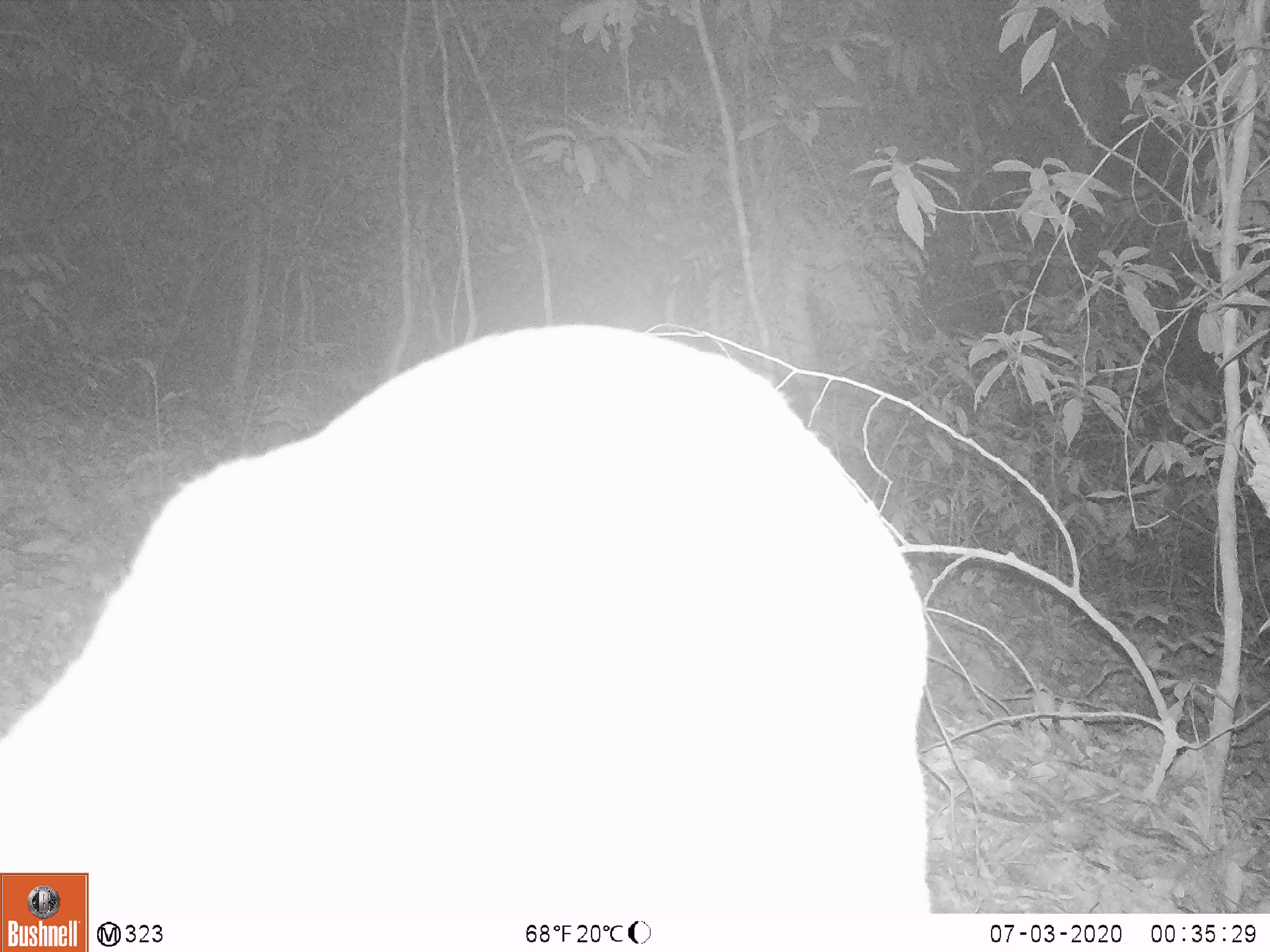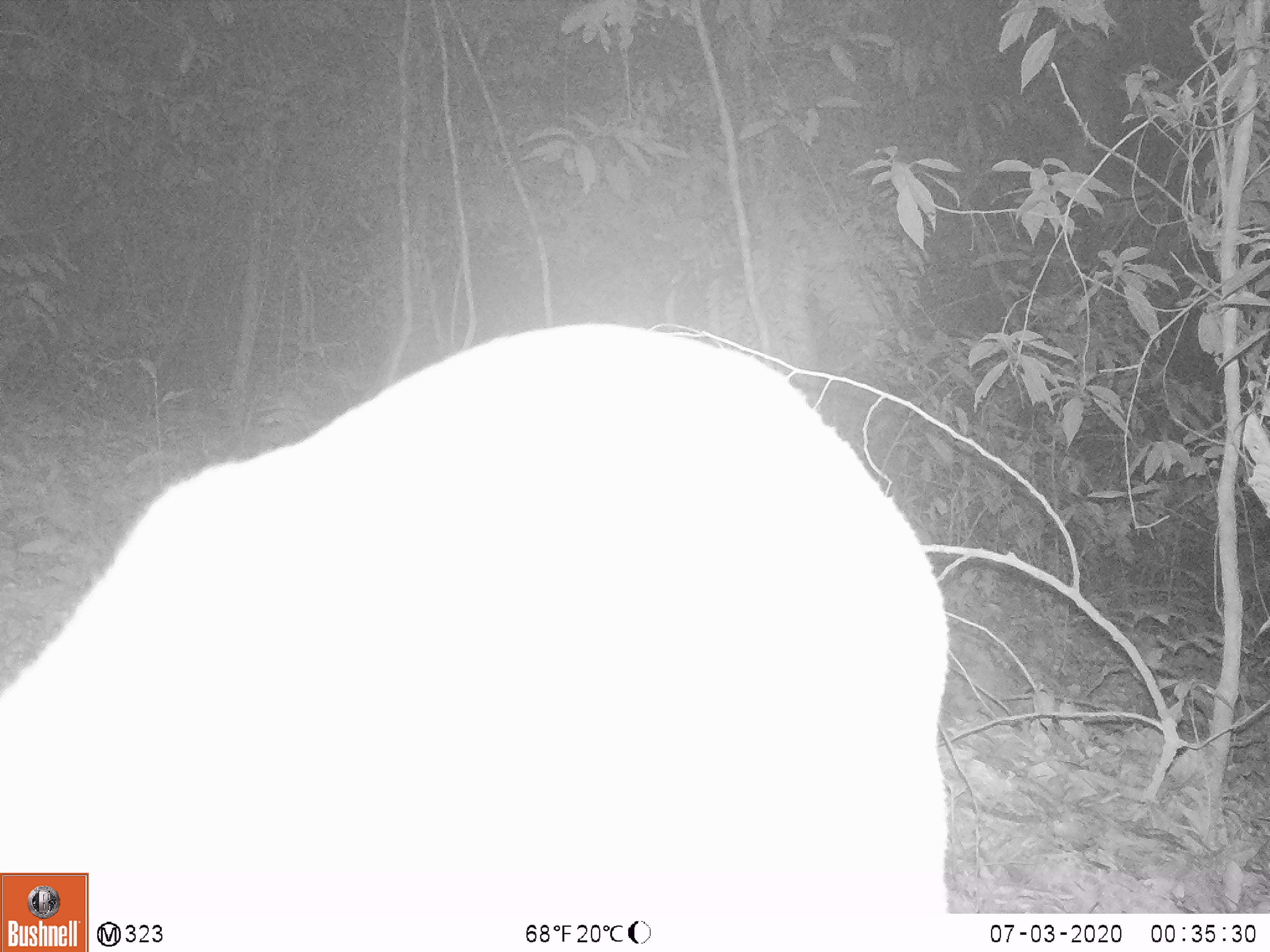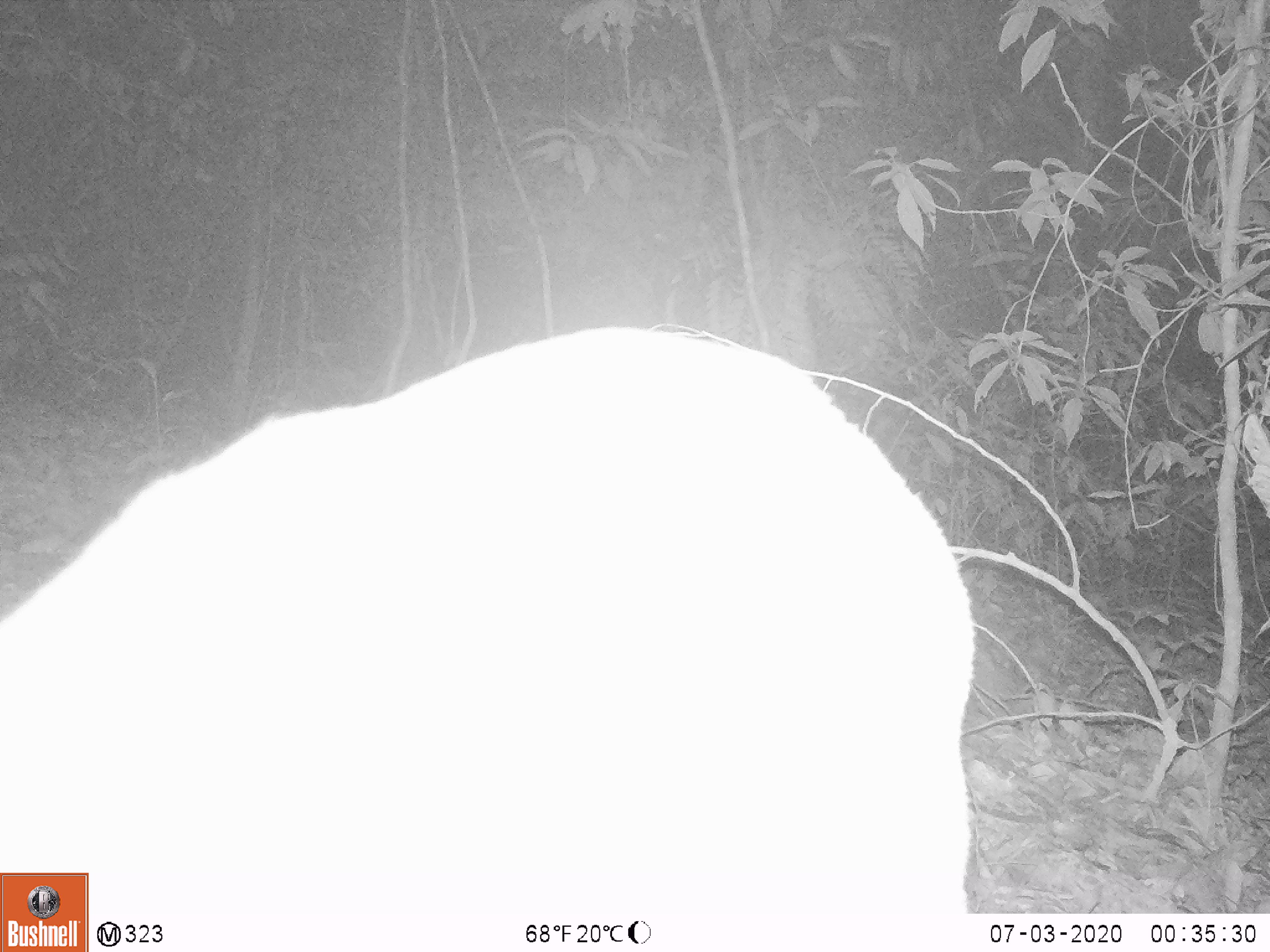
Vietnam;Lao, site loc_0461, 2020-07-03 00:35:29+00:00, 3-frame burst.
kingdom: Animalia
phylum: Chordata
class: Mammalia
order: Artiodactyla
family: Cervidae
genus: Muntiacus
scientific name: Muntiacus vuquangensis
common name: large-antlered muntjac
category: large antlered muntjac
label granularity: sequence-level